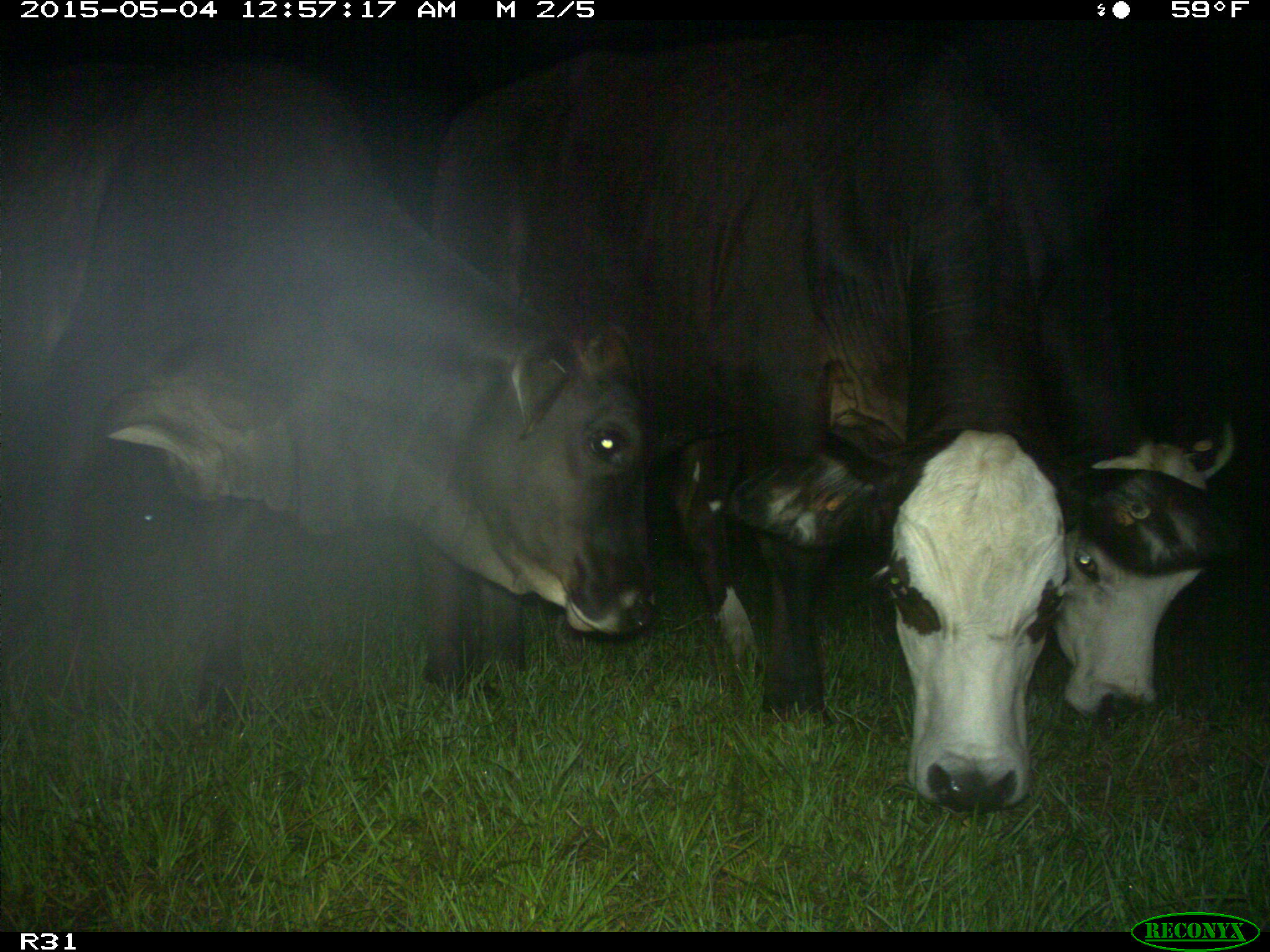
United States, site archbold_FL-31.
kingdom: Animalia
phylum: Chordata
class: Mammalia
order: Artiodactyla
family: Bovidae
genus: Bos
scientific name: Bos taurus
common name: domestic cow